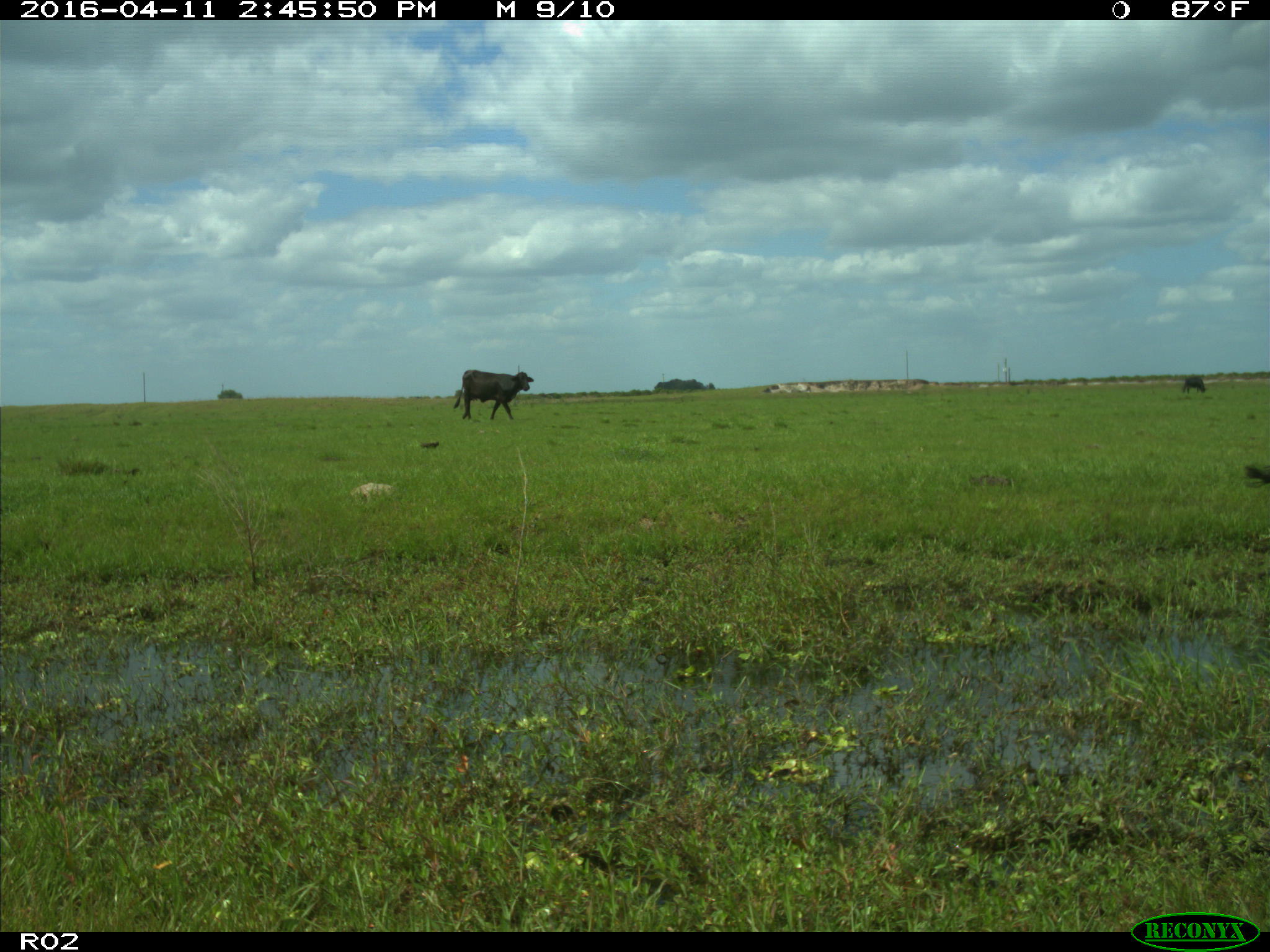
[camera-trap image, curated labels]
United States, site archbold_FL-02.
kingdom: Animalia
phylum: Chordata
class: Mammalia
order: Artiodactyla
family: Bovidae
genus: Bos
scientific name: Bos taurus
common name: domestic cow